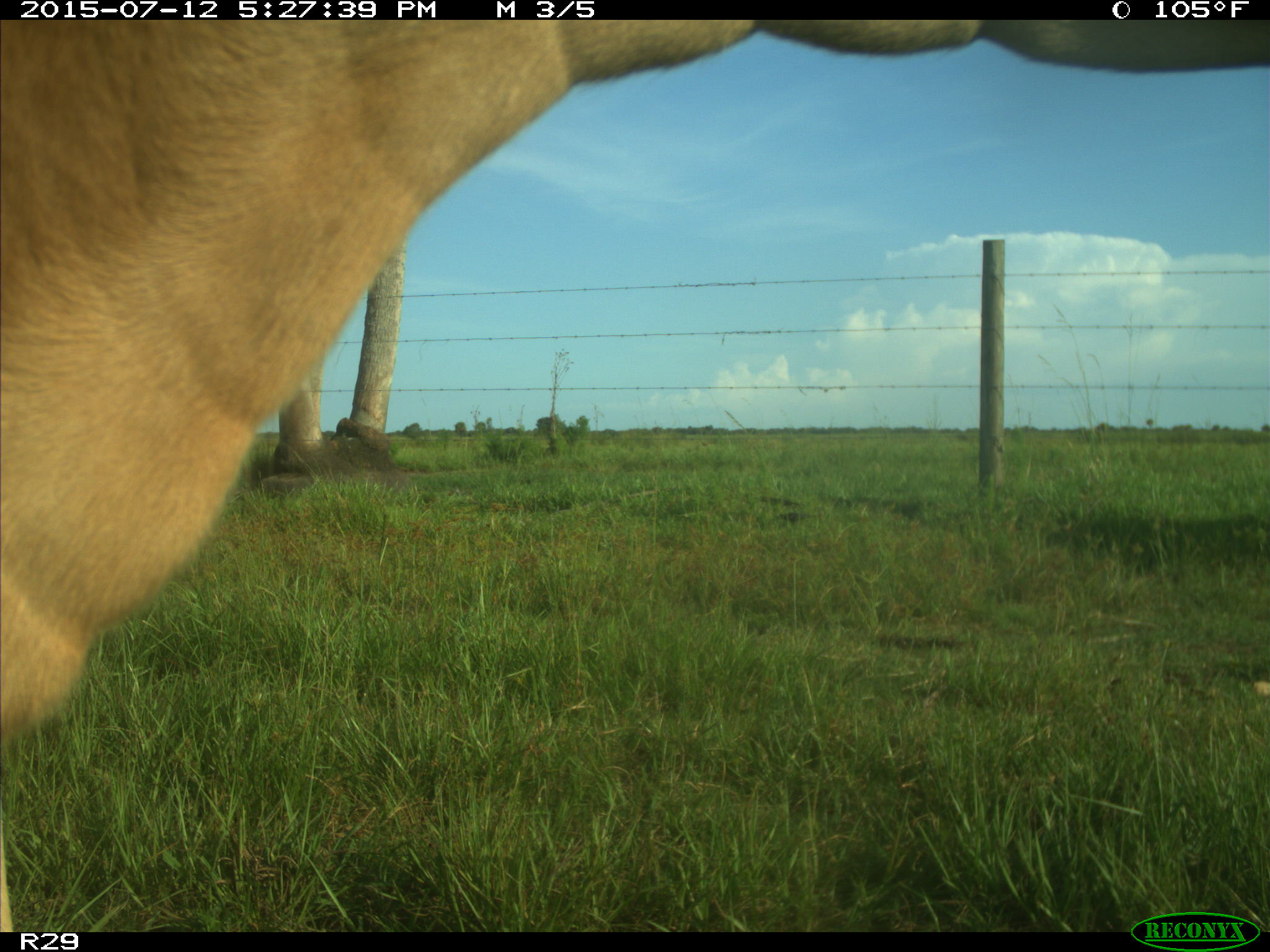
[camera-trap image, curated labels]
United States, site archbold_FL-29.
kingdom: Animalia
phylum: Chordata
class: Mammalia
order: Artiodactyla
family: Bovidae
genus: Bos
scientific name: Bos taurus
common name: domestic cow